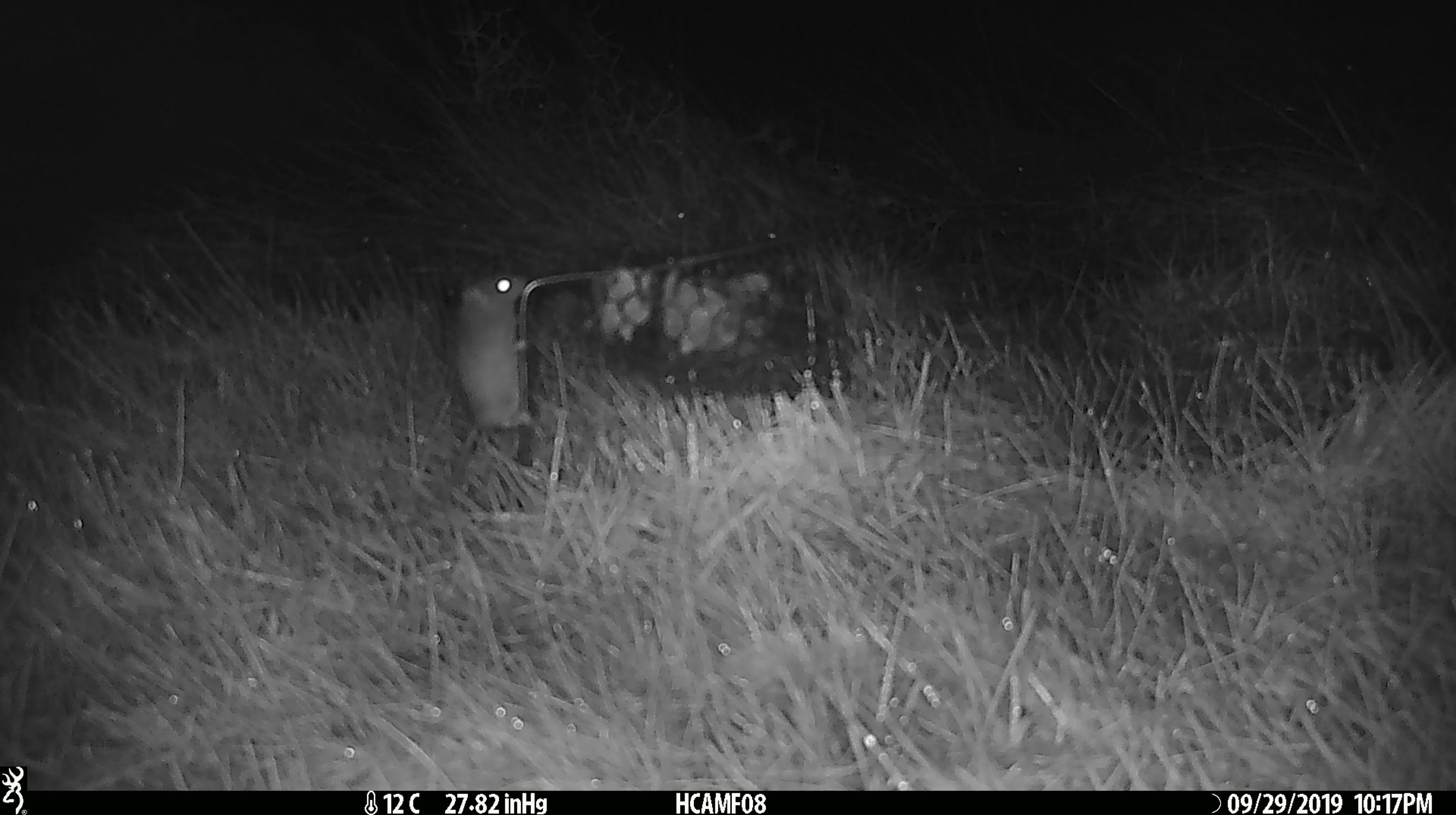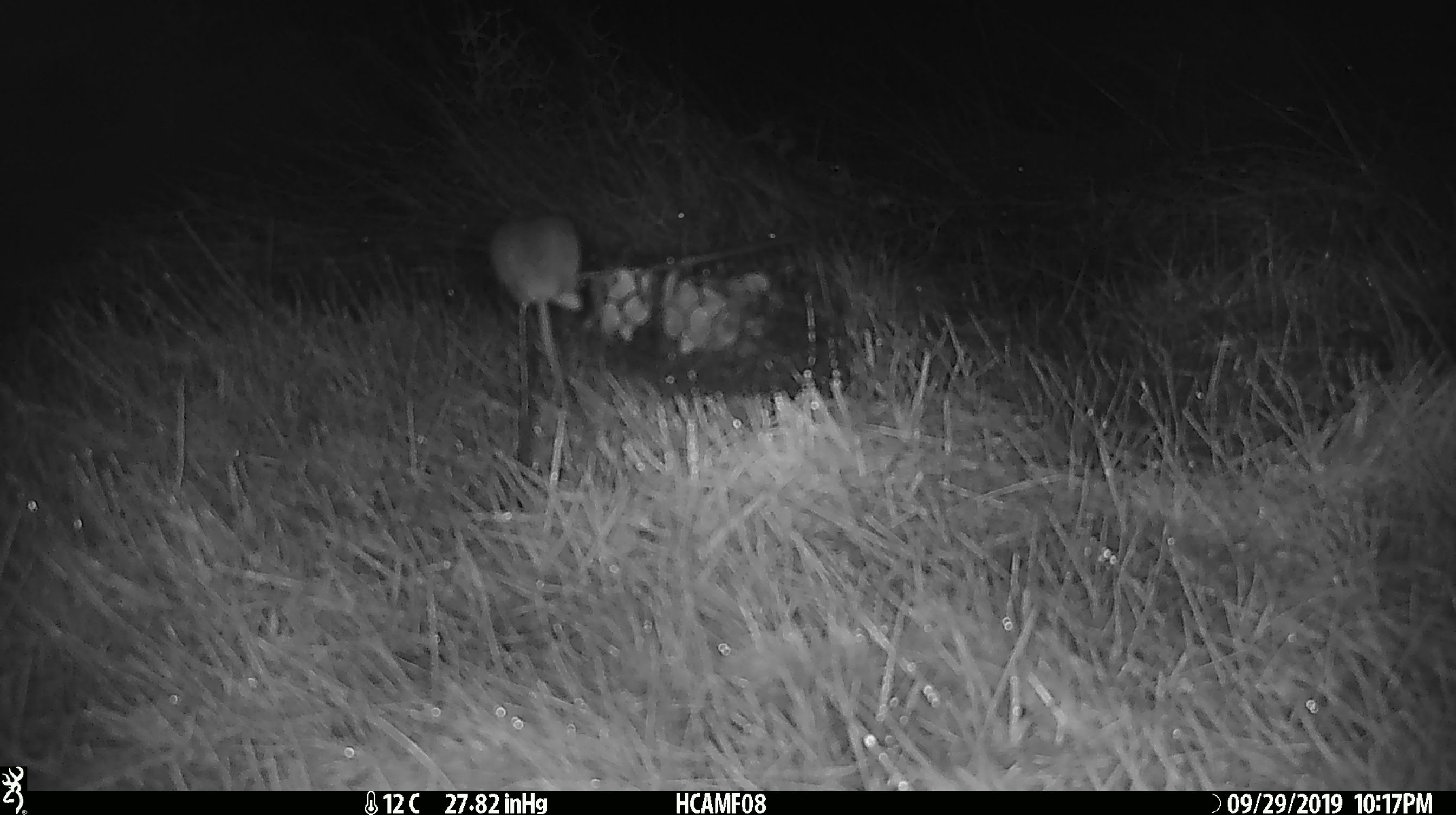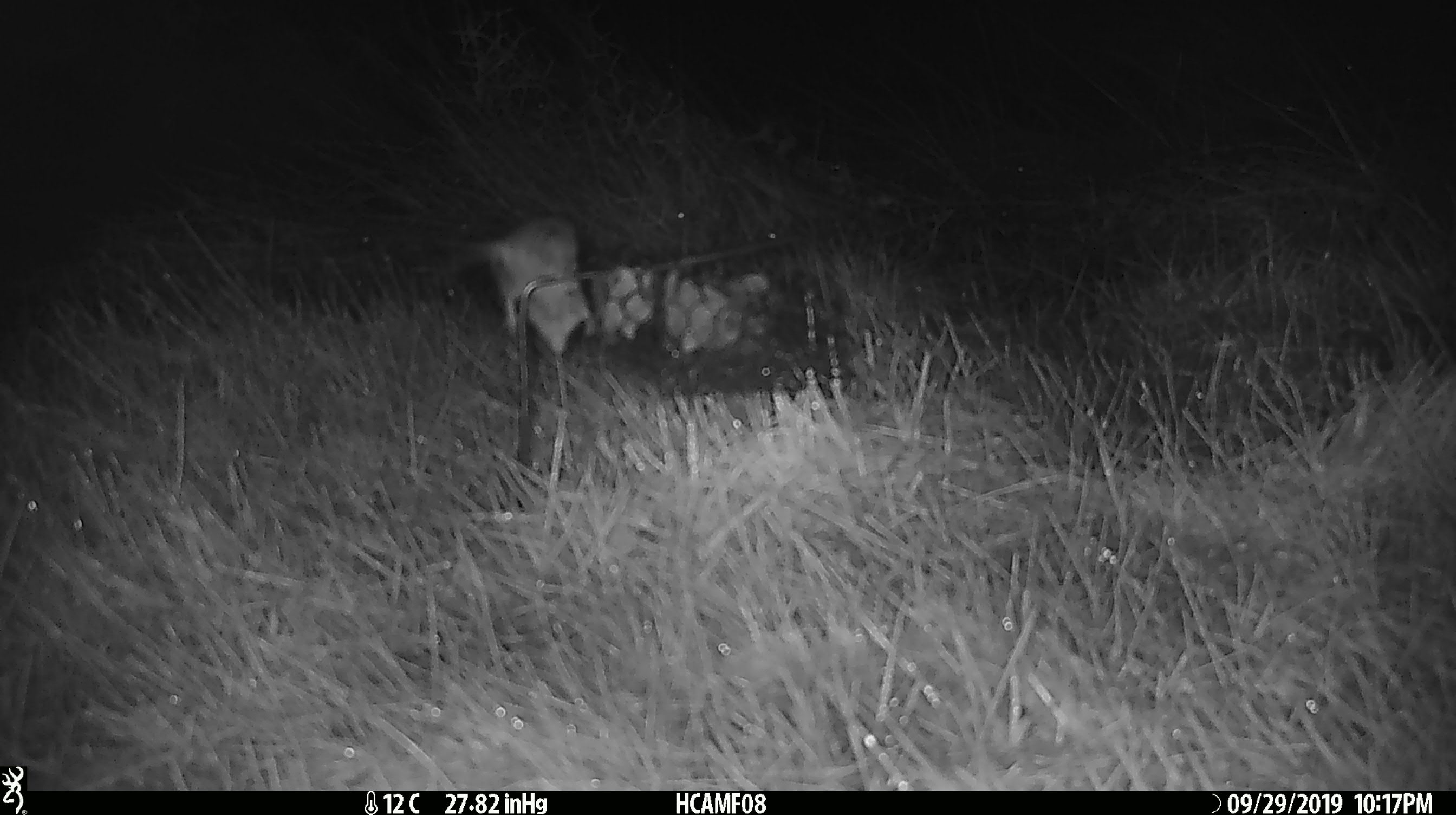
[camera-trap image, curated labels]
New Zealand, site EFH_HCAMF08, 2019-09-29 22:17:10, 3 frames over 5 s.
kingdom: Animalia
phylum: Chordata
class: Mammalia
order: Rodentia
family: Muridae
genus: Mus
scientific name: Mus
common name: mouse